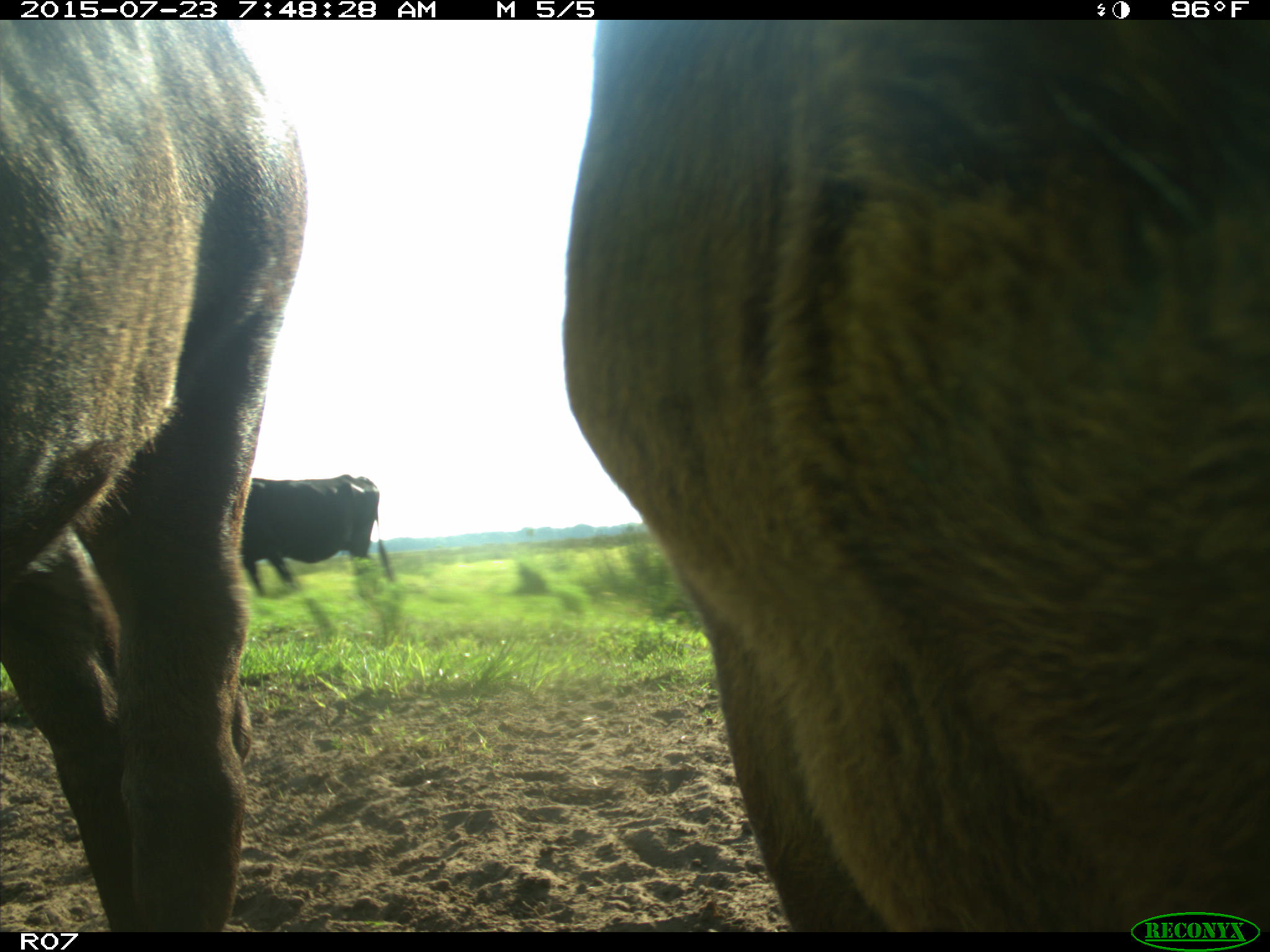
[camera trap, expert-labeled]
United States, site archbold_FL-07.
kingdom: Animalia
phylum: Chordata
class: Mammalia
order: Artiodactyla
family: Bovidae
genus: Bos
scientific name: Bos taurus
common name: domestic cow